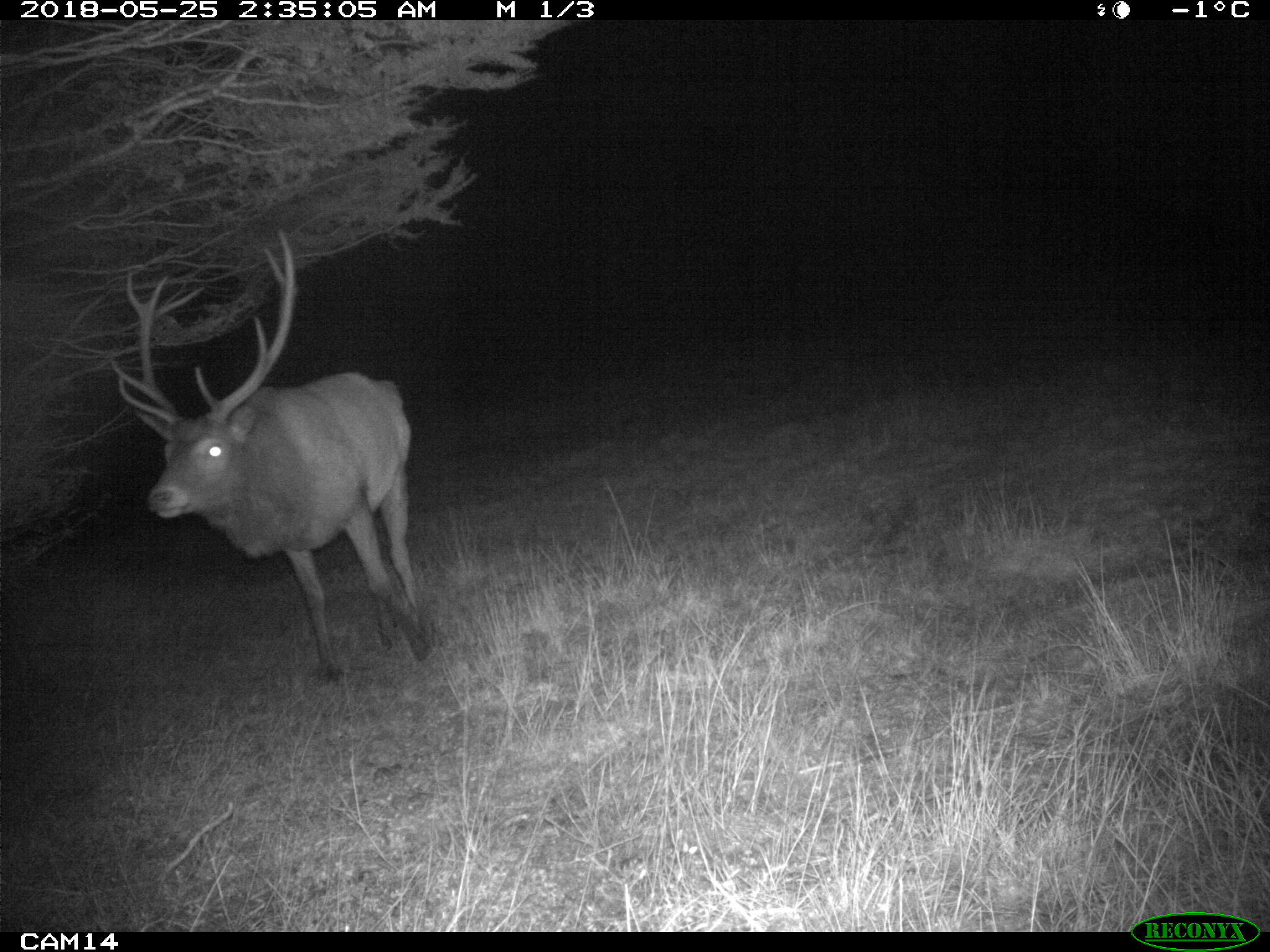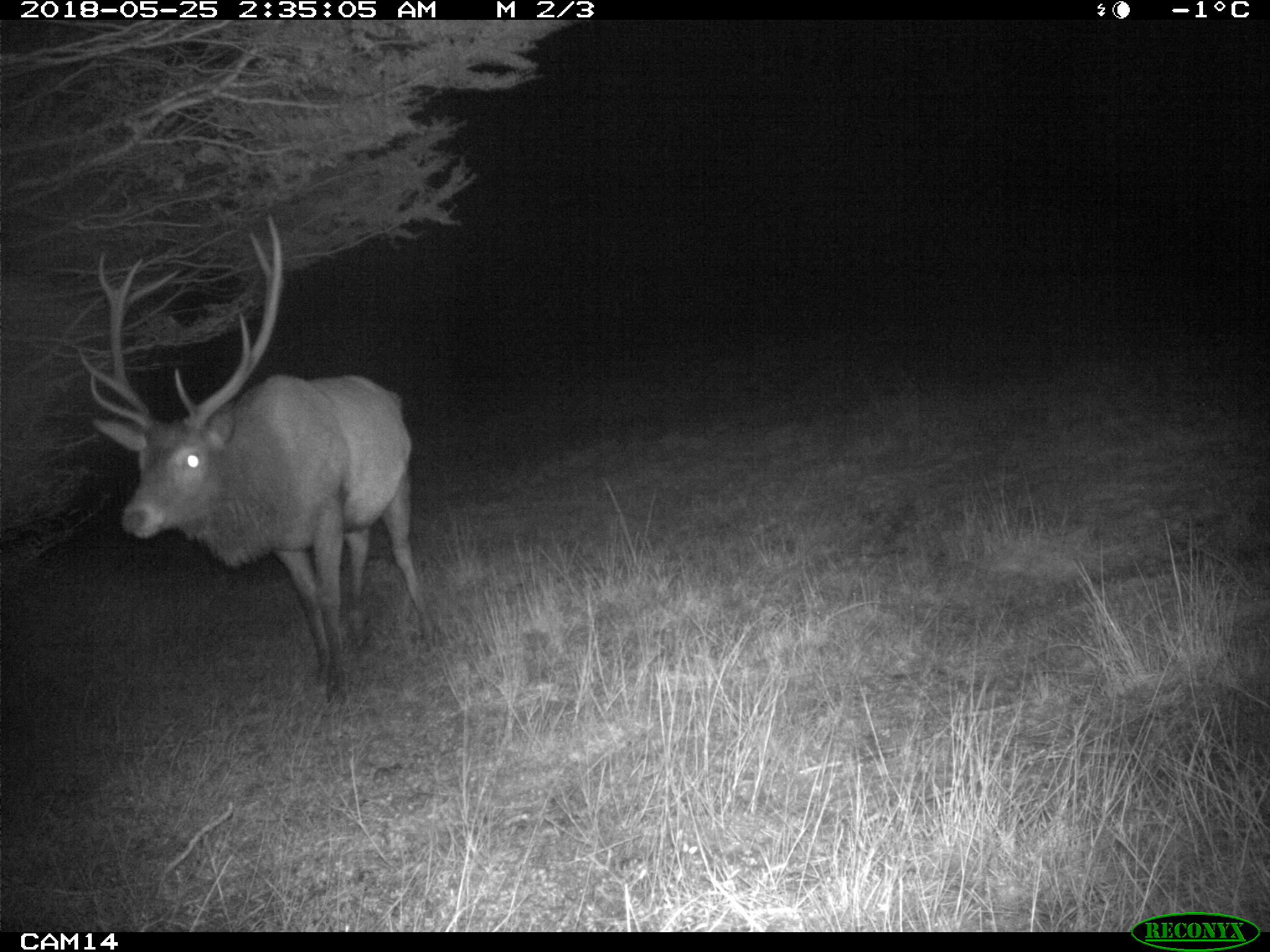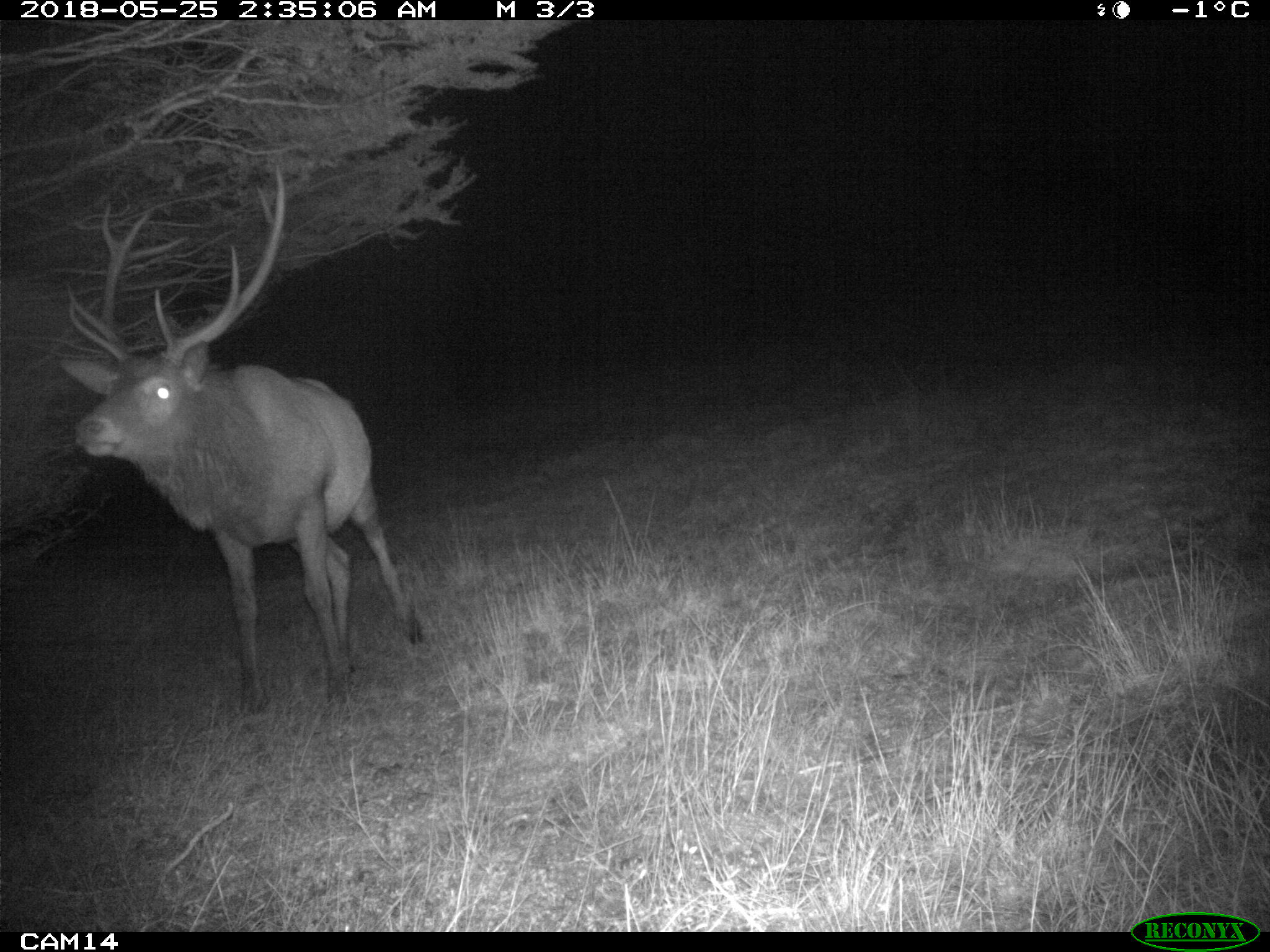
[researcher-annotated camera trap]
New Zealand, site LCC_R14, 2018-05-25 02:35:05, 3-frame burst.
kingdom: Animalia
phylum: Chordata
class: Mammalia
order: Artiodactyla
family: Cervidae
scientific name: Cervidae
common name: deer